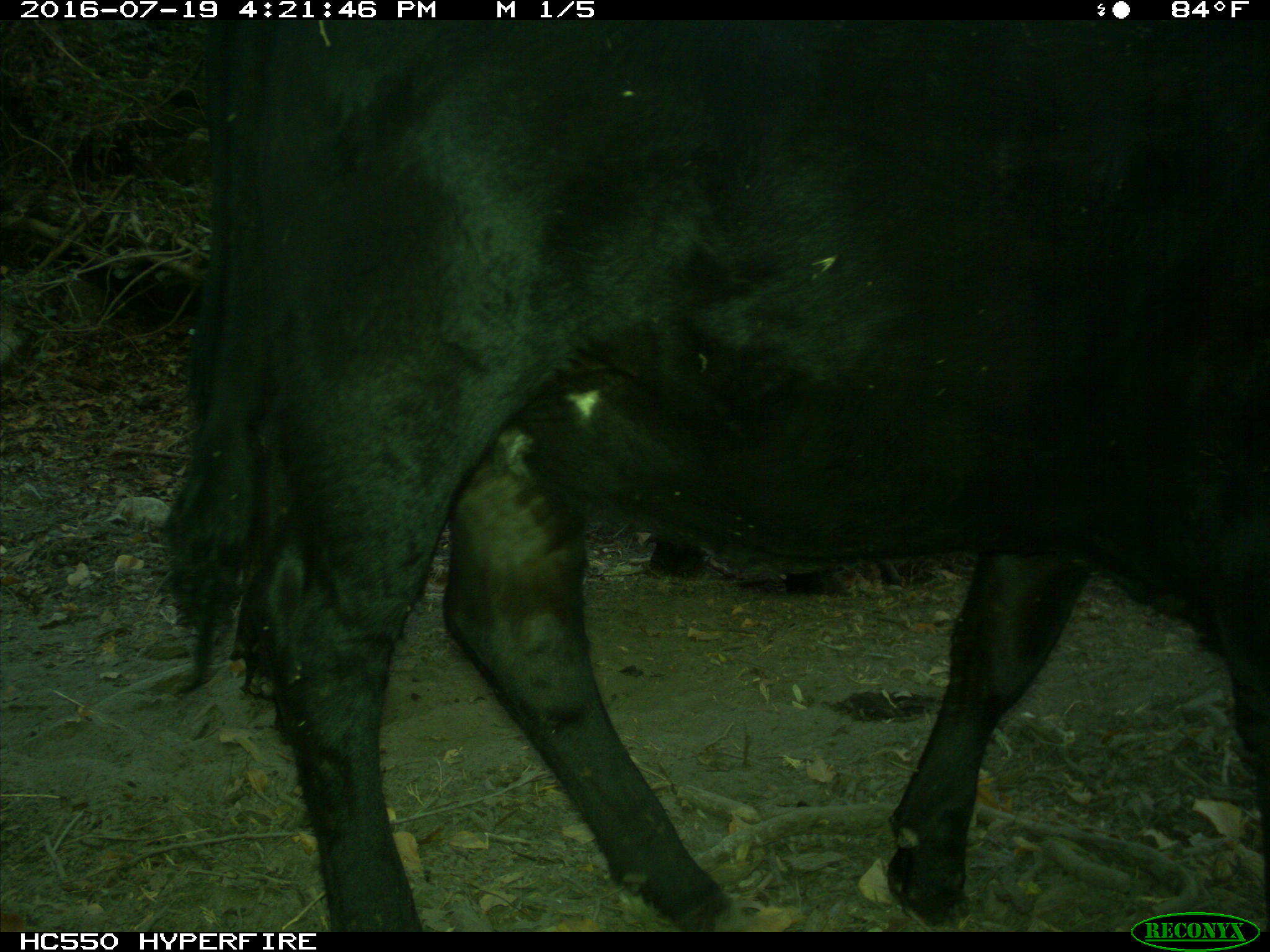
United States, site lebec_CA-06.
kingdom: Animalia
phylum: Chordata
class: Mammalia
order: Artiodactyla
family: Bovidae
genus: Bos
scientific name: Bos taurus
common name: domestic cow